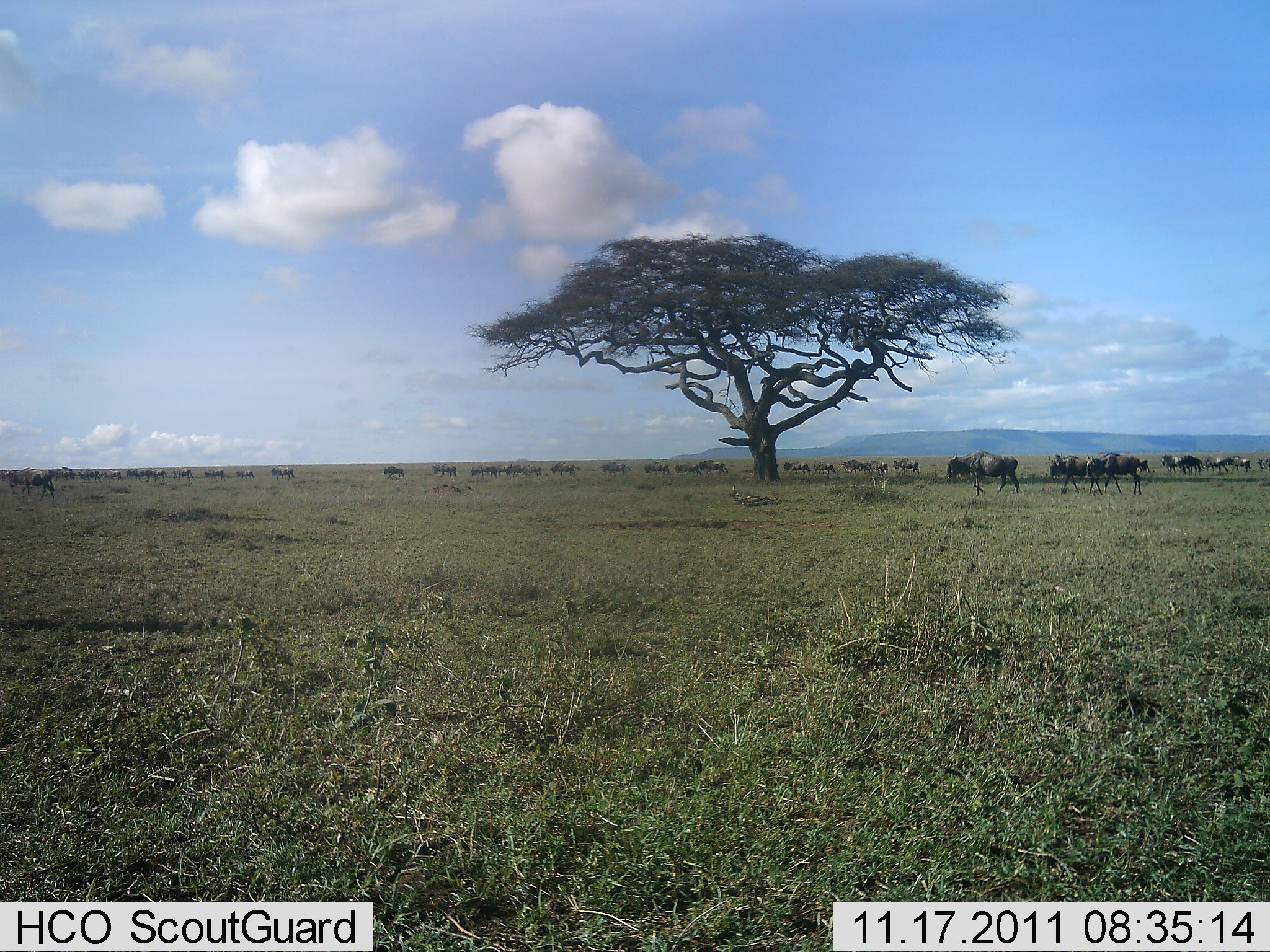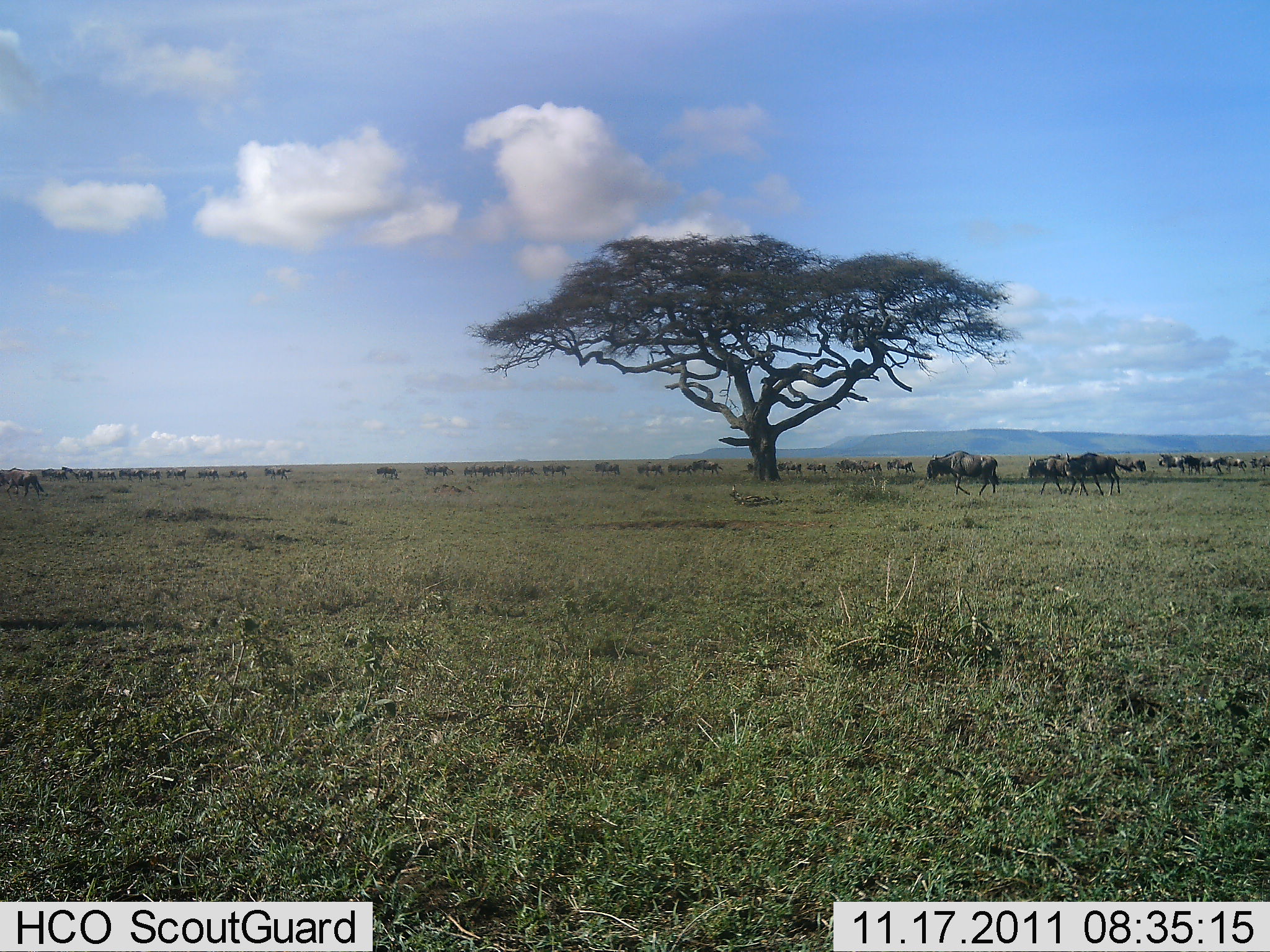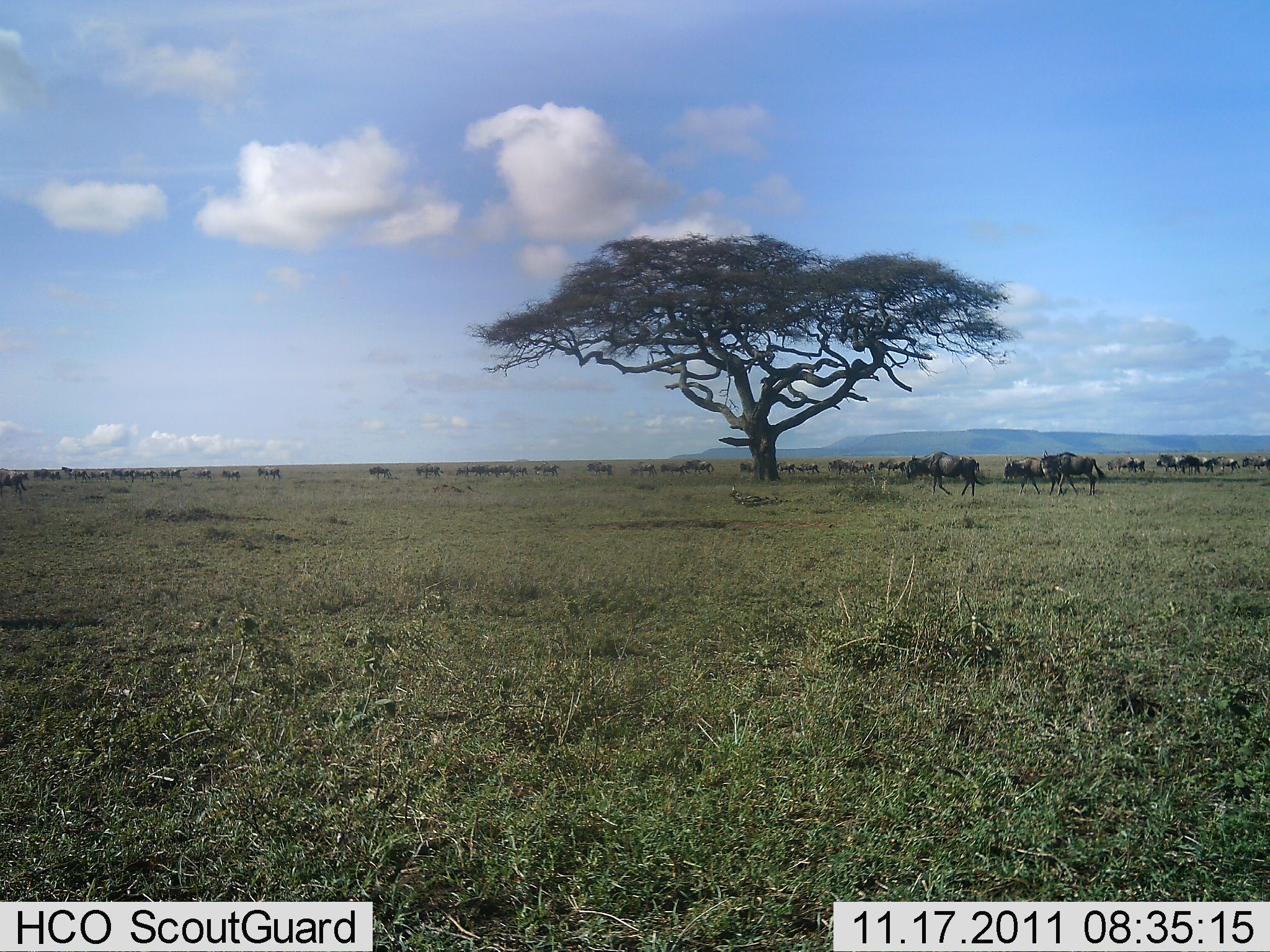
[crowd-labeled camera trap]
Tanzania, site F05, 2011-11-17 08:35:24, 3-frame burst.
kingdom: Animalia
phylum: Chordata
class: Mammalia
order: Artiodactyla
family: Bovidae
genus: Connochaetes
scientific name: Connochaetes taurinus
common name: blue wildebeest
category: wildebeest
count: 11-50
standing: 8%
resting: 8%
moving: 100%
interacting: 0%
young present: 0%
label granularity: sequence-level